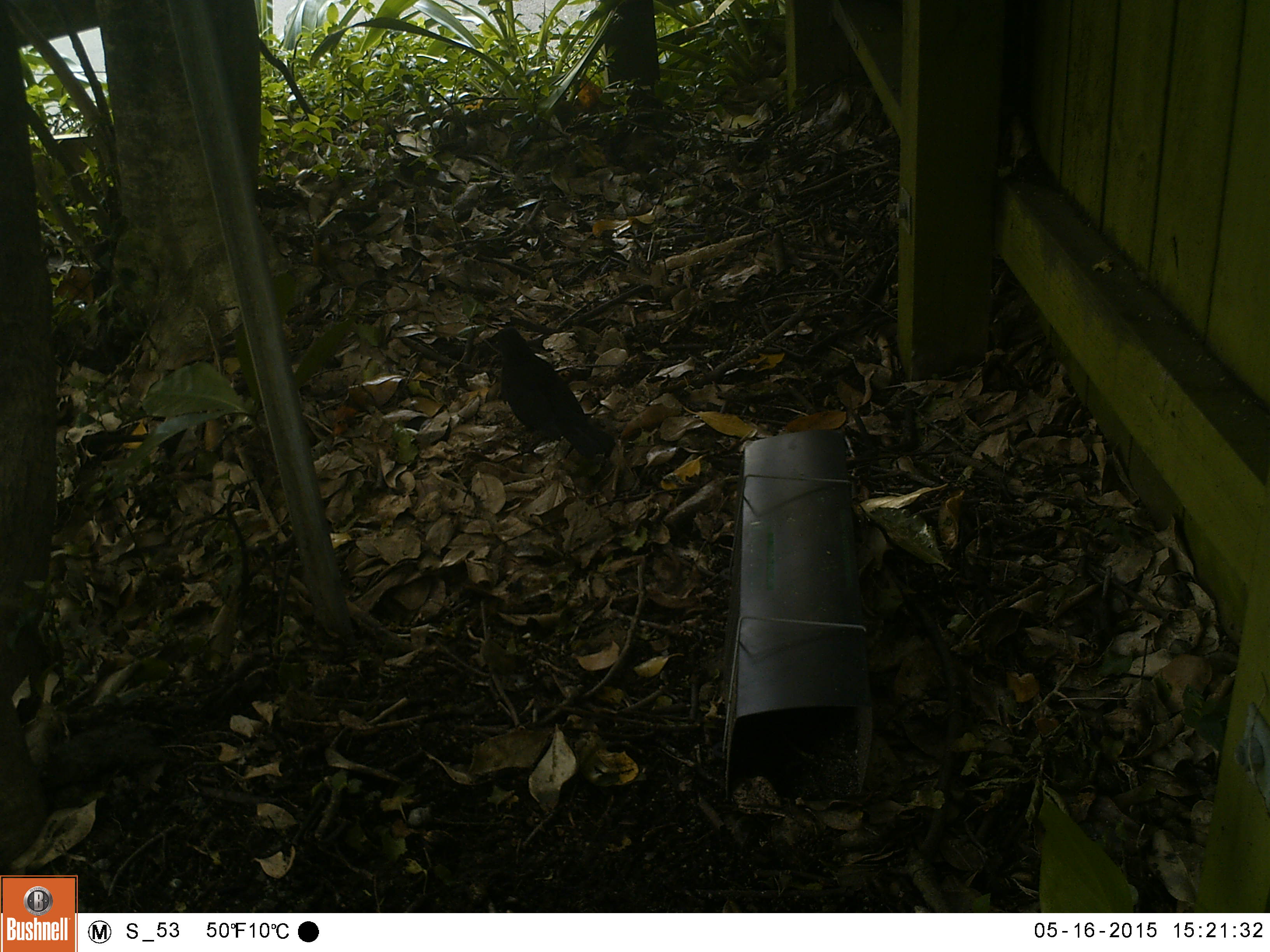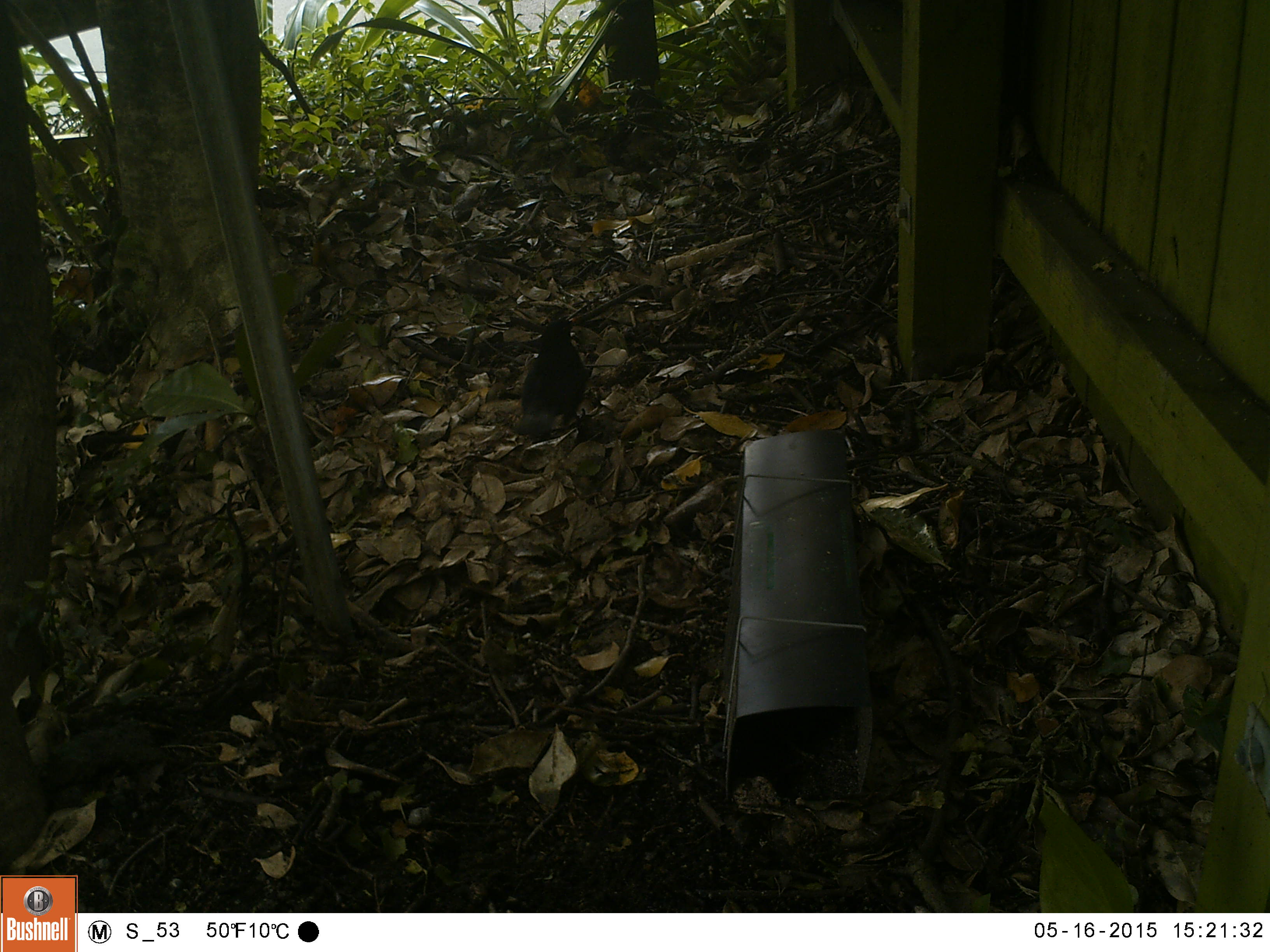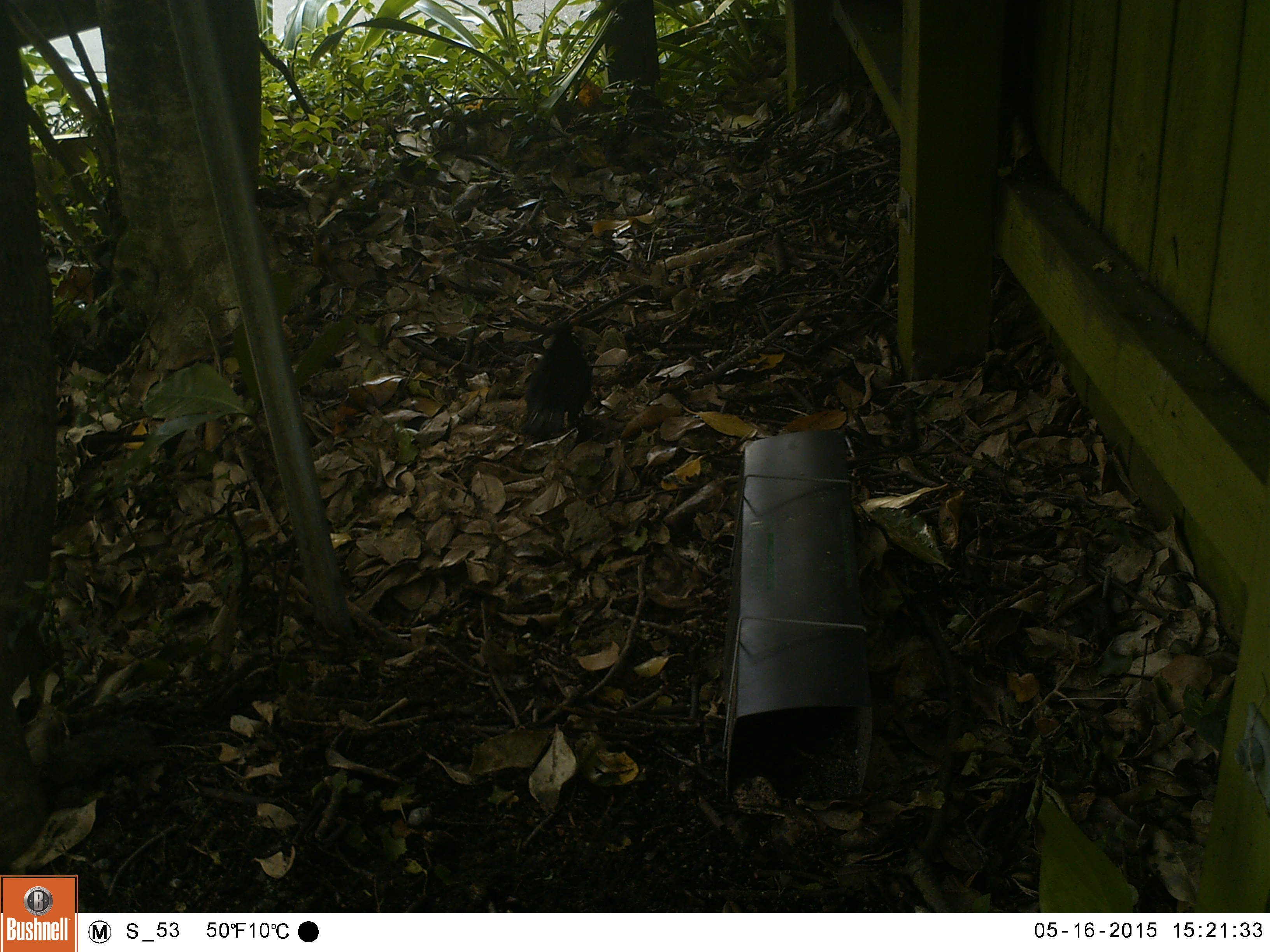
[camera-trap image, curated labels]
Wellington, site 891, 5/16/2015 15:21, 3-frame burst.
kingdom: Animalia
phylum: Chordata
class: Aves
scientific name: Aves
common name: bird